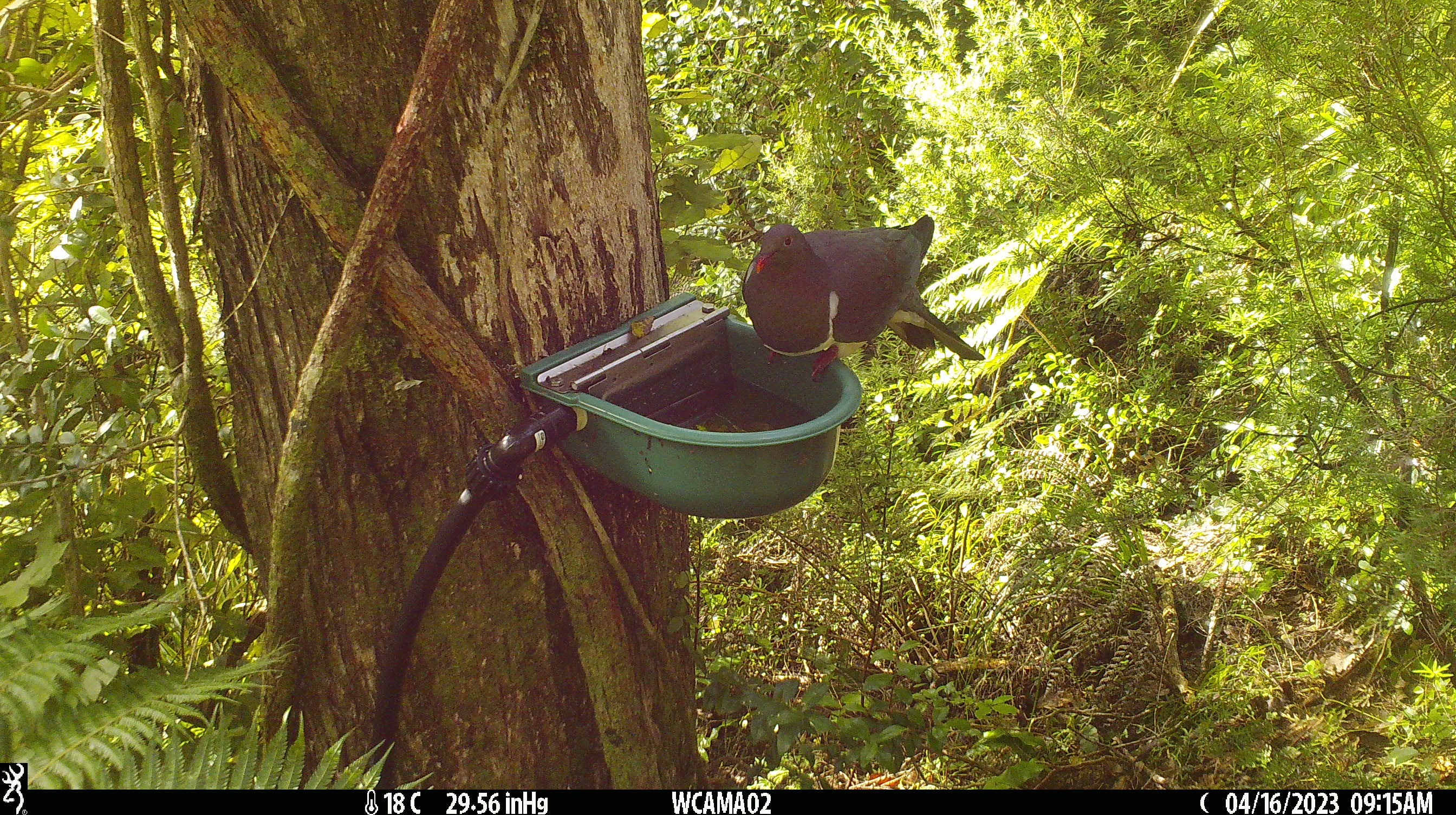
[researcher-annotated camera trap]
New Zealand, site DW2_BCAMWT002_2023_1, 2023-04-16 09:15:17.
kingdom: Animalia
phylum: Chordata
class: Aves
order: Columbiformes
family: Columbidae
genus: Hemiphaga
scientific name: Hemiphaga novaeseelandiae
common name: new zealand pigeon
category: kereru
Kereru (new zealand pigeon) (Hemiphaga novaeseelandiae).